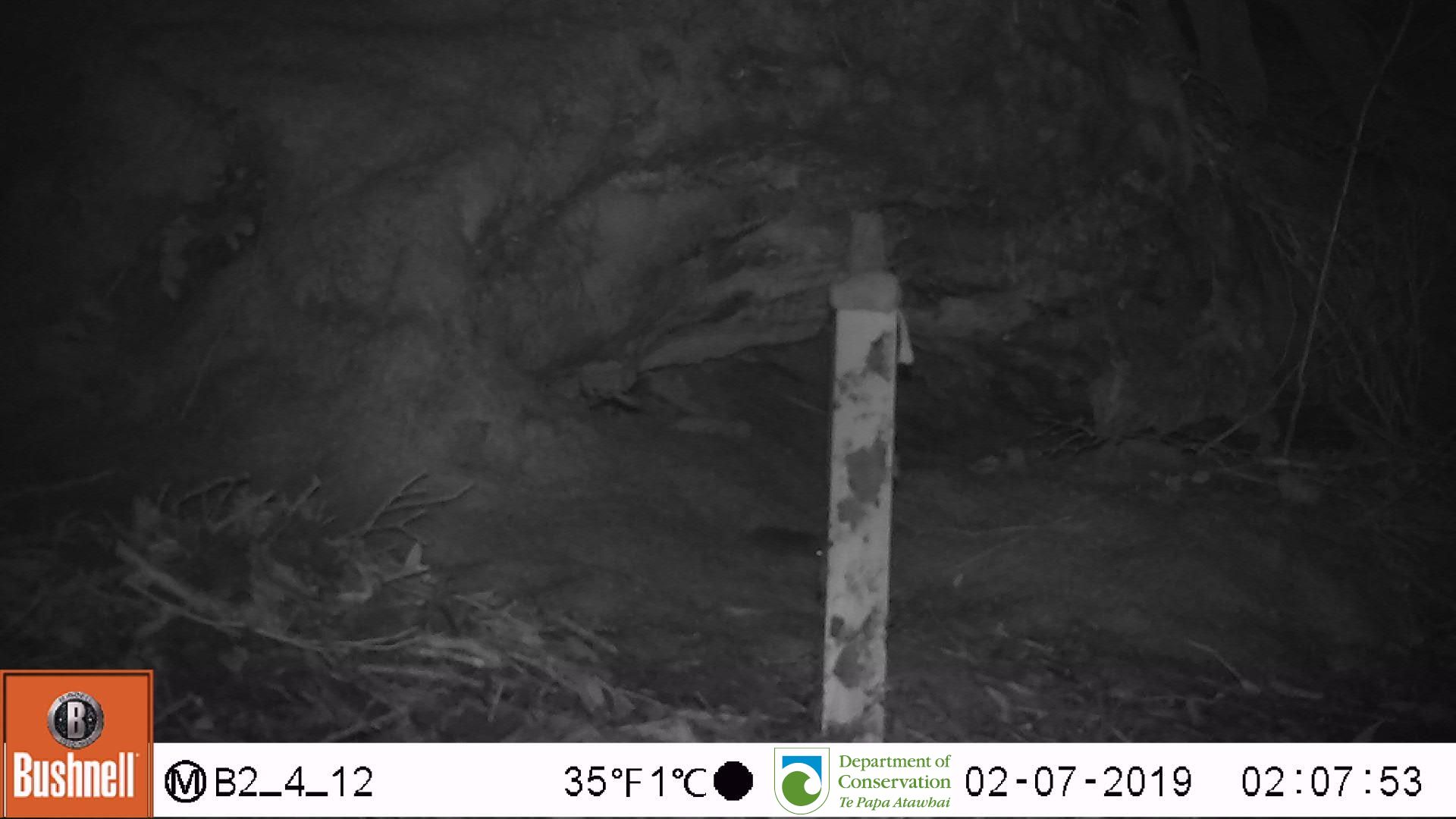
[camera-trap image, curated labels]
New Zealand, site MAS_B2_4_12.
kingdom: Animalia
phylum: Chordata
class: Mammalia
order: Rodentia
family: Muridae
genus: Mus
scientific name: Mus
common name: mouse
Mouse (Mus).